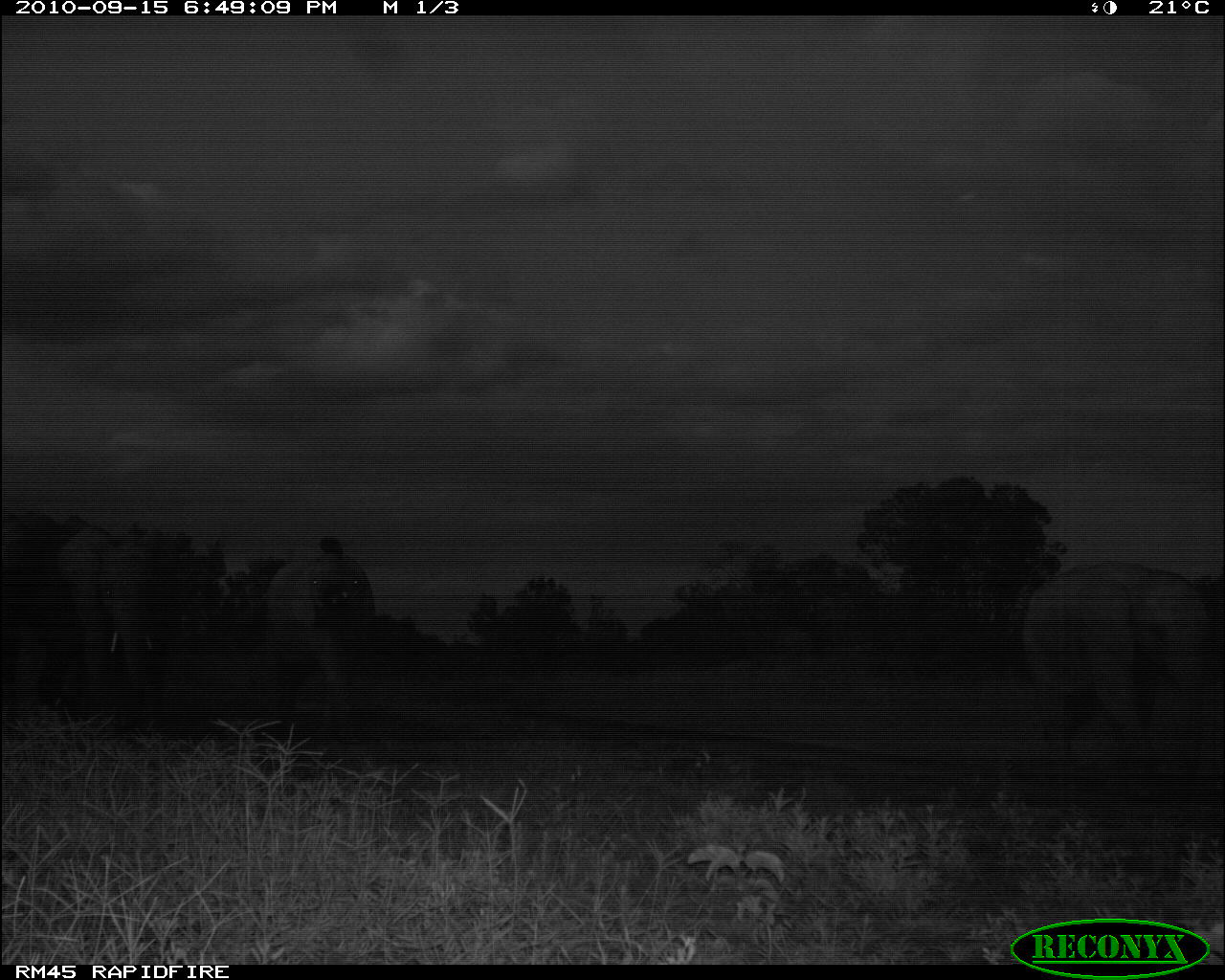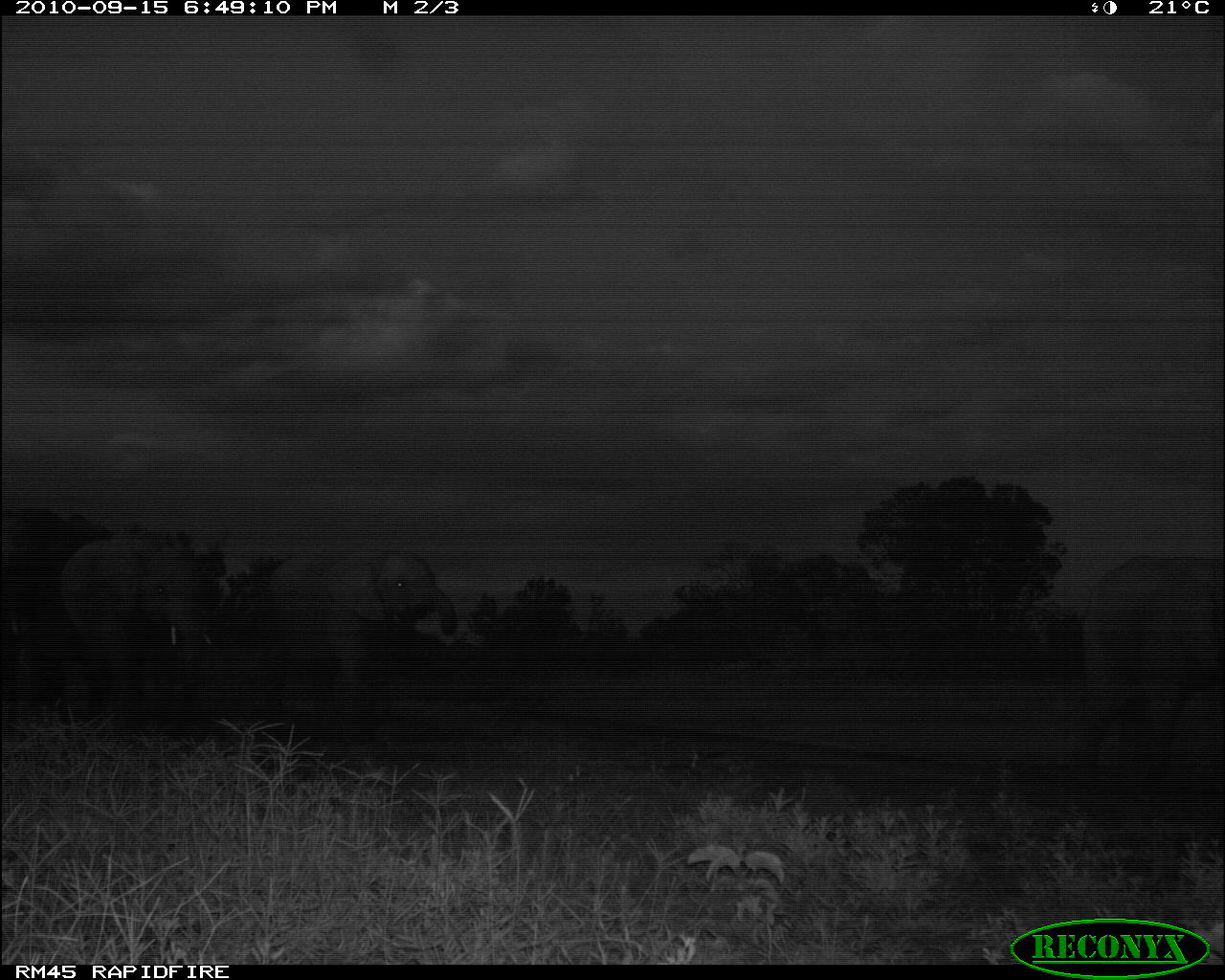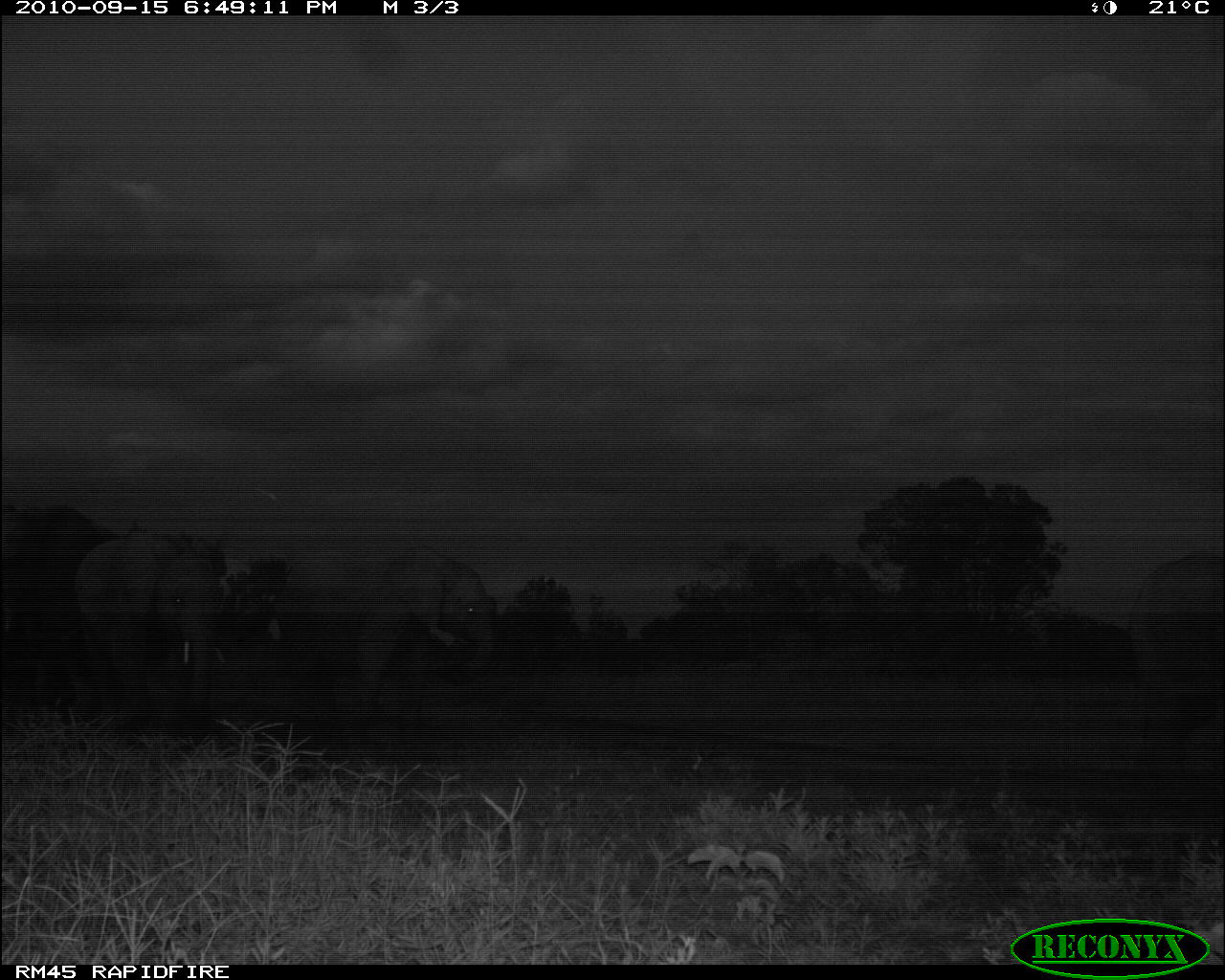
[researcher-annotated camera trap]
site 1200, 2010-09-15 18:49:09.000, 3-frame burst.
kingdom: Animalia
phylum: Chordata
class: Mammalia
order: Proboscidea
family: Elephantidae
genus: Loxodonta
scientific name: Loxodonta africana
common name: african bush elephant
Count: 4.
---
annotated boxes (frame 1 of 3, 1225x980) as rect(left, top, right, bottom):
loxodonta africana: rect(1012, 559, 1225, 802); rect(256, 535, 401, 749); rect(99, 539, 183, 730); rect(51, 513, 110, 698); rect(0, 512, 38, 698)